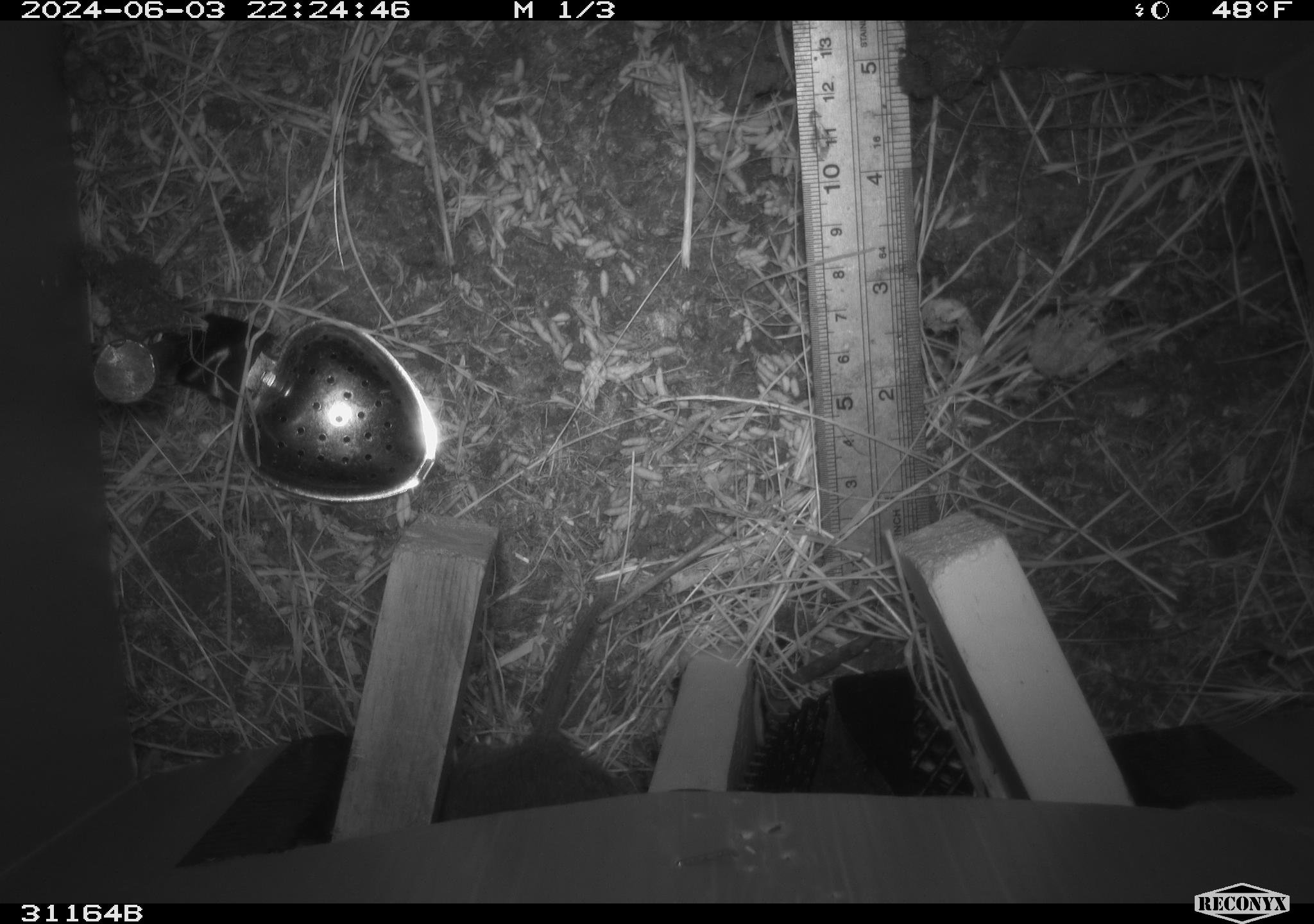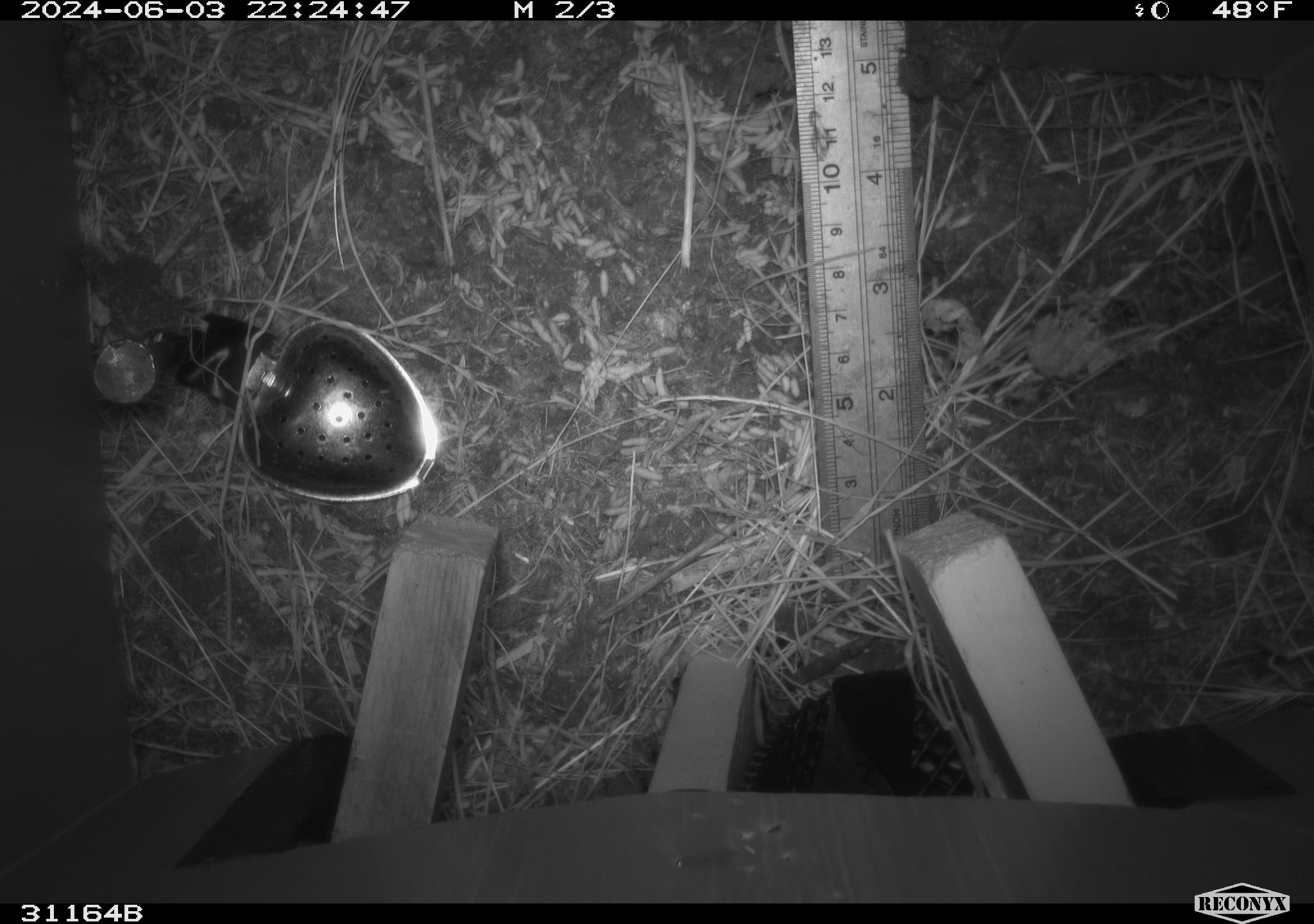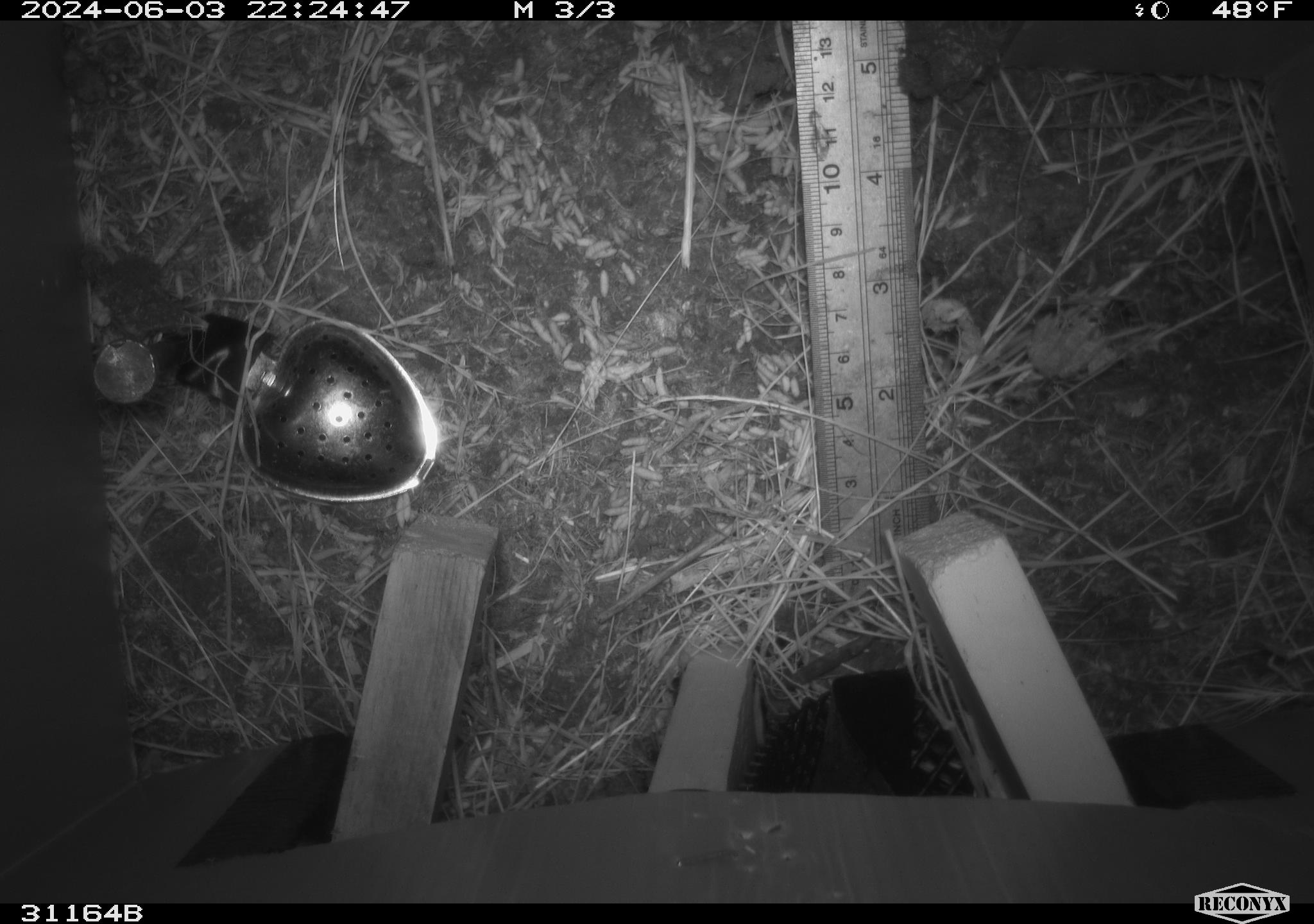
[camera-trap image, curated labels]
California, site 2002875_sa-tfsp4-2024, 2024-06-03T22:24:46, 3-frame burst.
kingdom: Animalia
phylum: Chordata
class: Mammalia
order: Rodentia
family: Cricetidae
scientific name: Arvicolinae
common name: voles, lemmings, and muskrats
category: arvicolinae subfamily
Arvicolinae subfamily (voles, lemmings, and muskrats) (Arvicolinae).